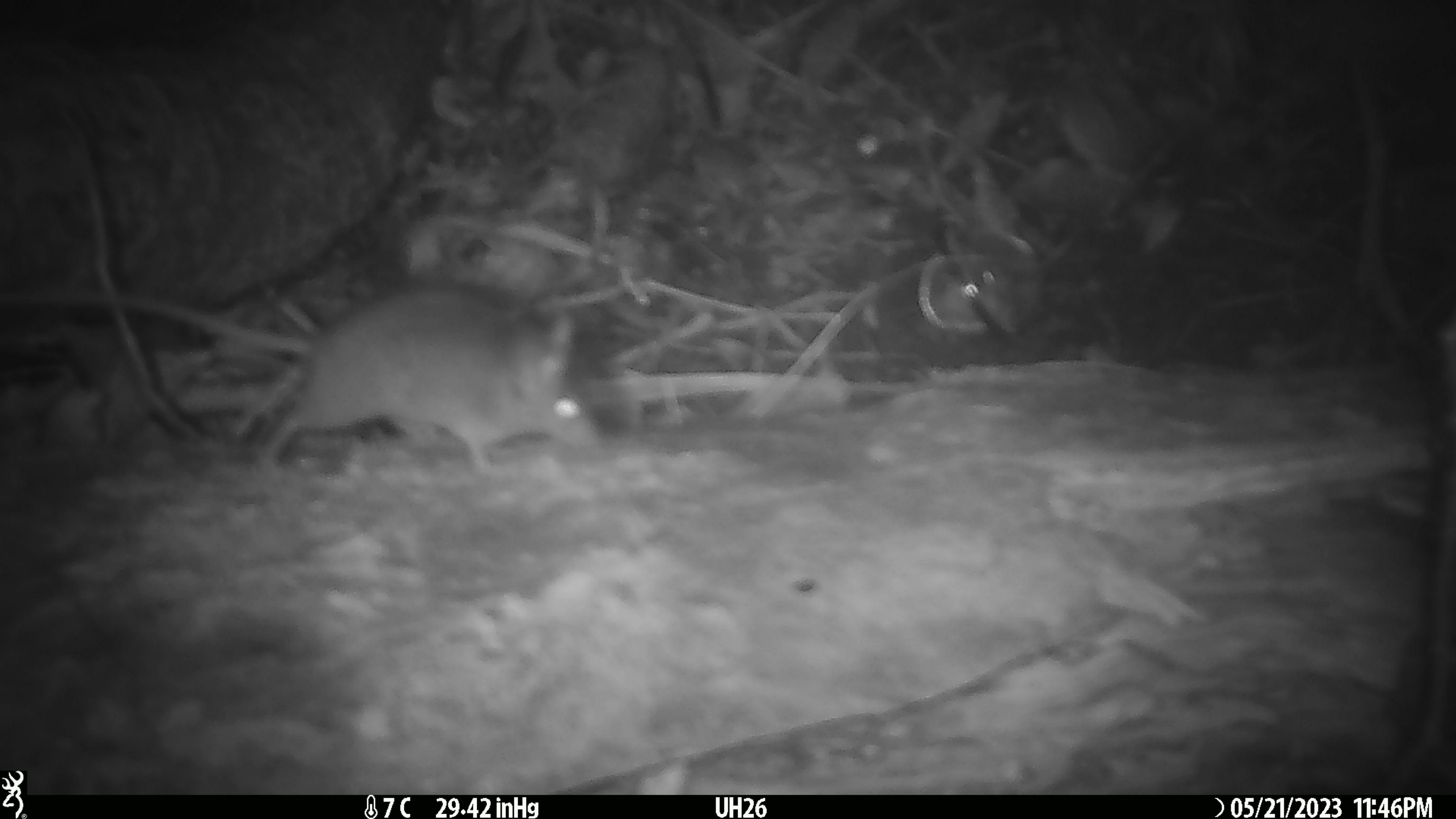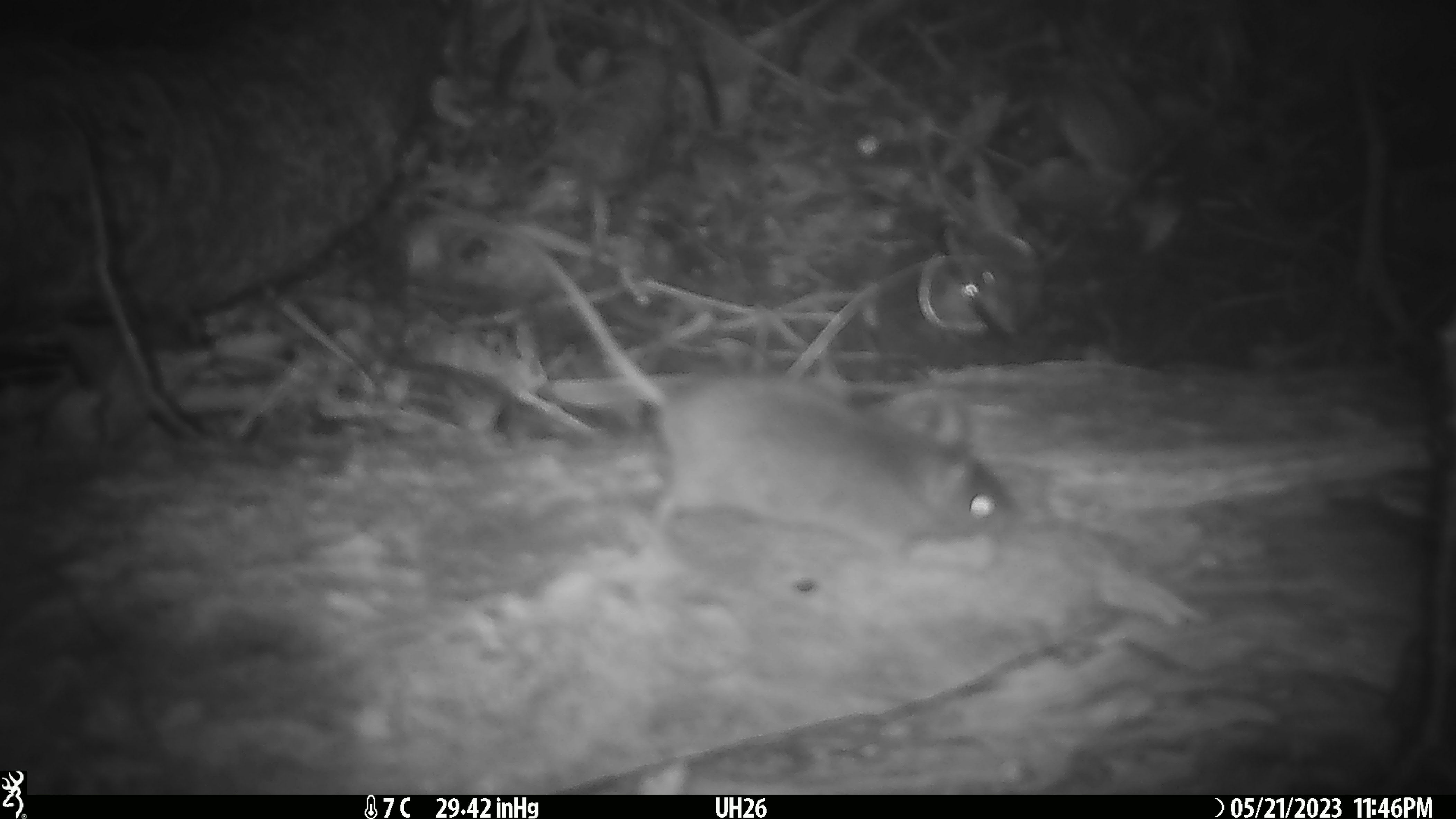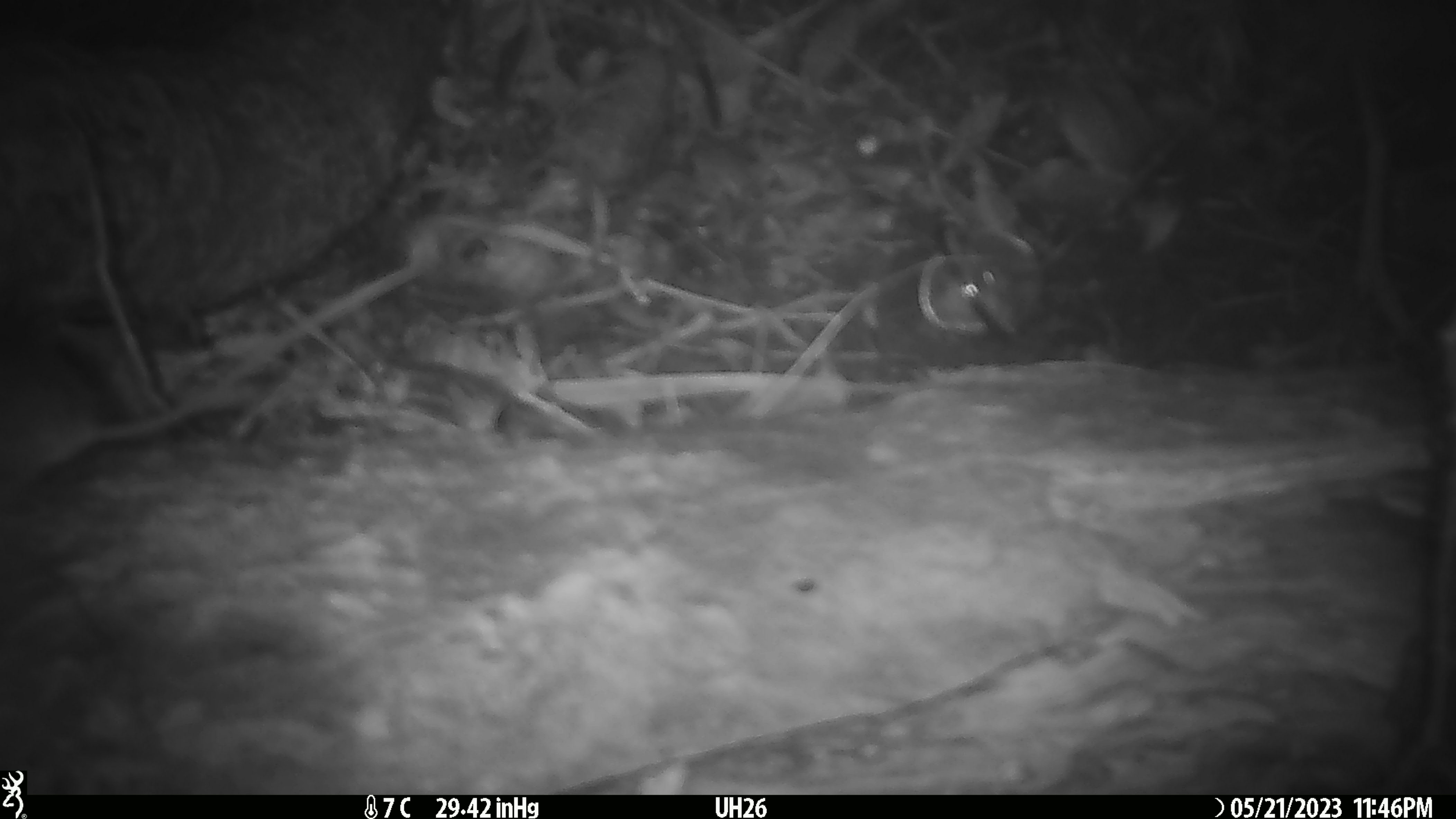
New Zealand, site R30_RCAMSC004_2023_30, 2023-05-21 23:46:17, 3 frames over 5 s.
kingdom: Animalia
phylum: Chordata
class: Mammalia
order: Rodentia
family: Muridae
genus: Mus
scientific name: Mus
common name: mouse